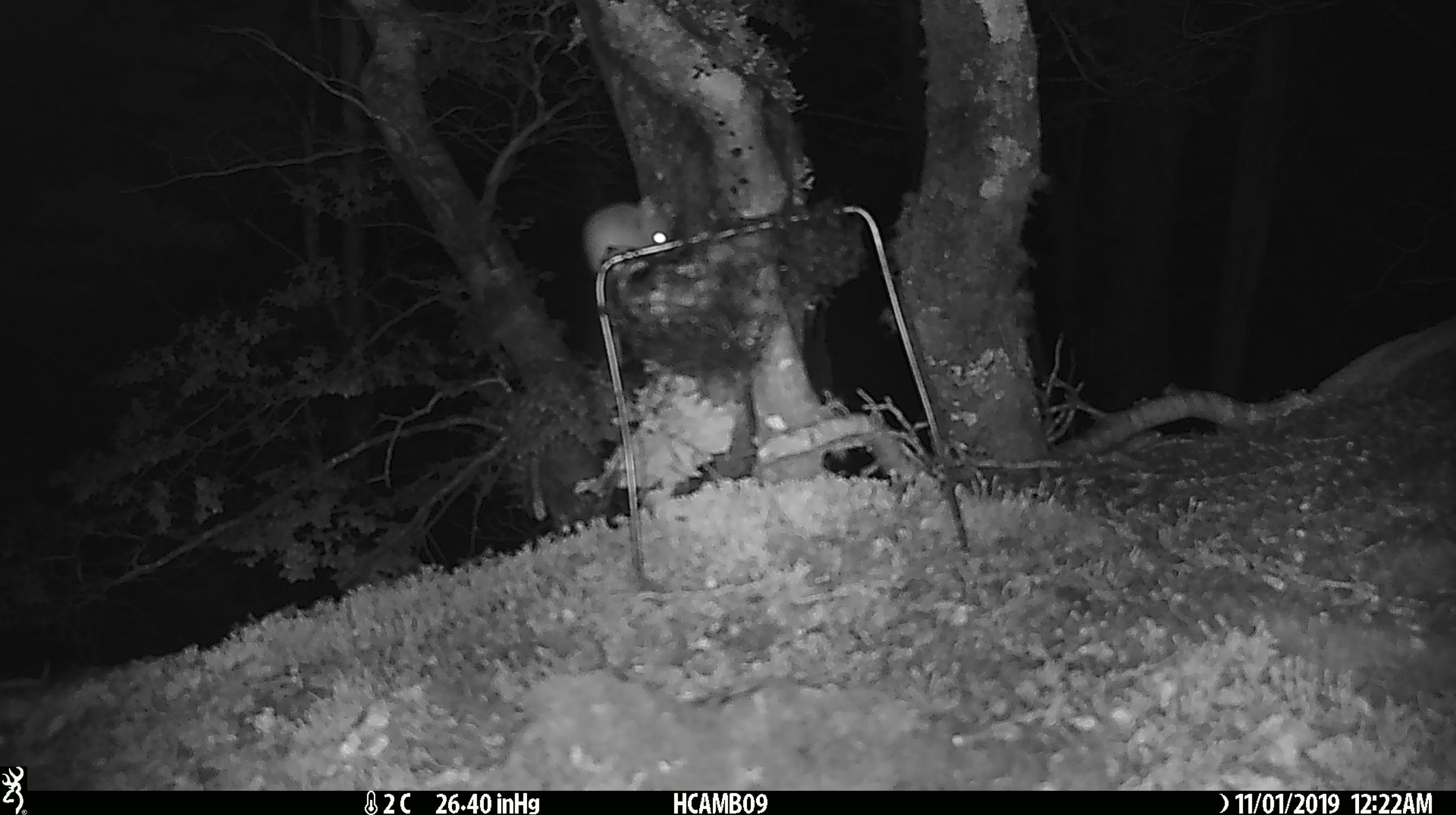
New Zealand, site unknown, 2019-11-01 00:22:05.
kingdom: Animalia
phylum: Chordata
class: Mammalia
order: Rodentia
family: Muridae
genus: Mus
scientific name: Mus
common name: mouse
Mouse (Mus).